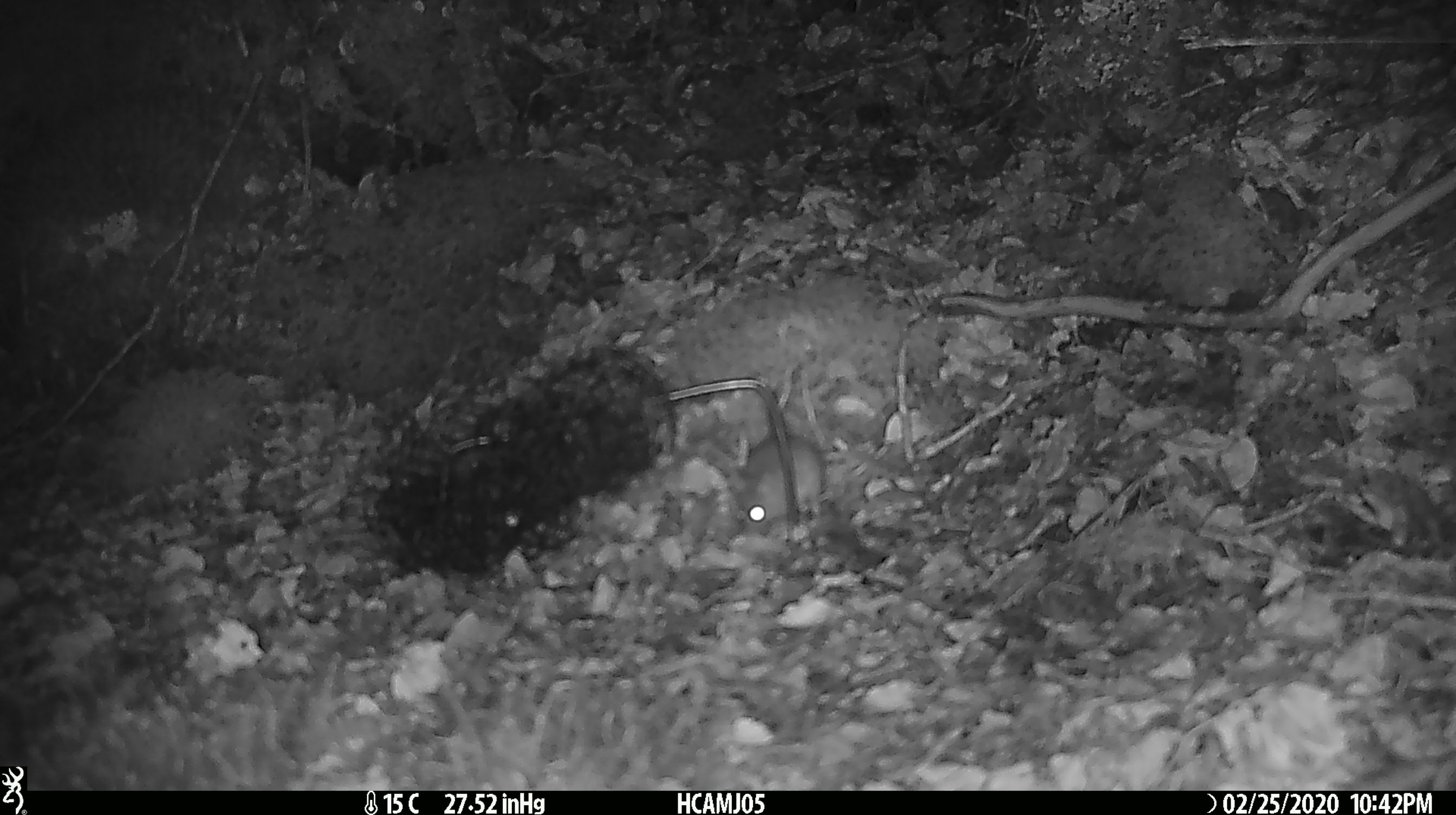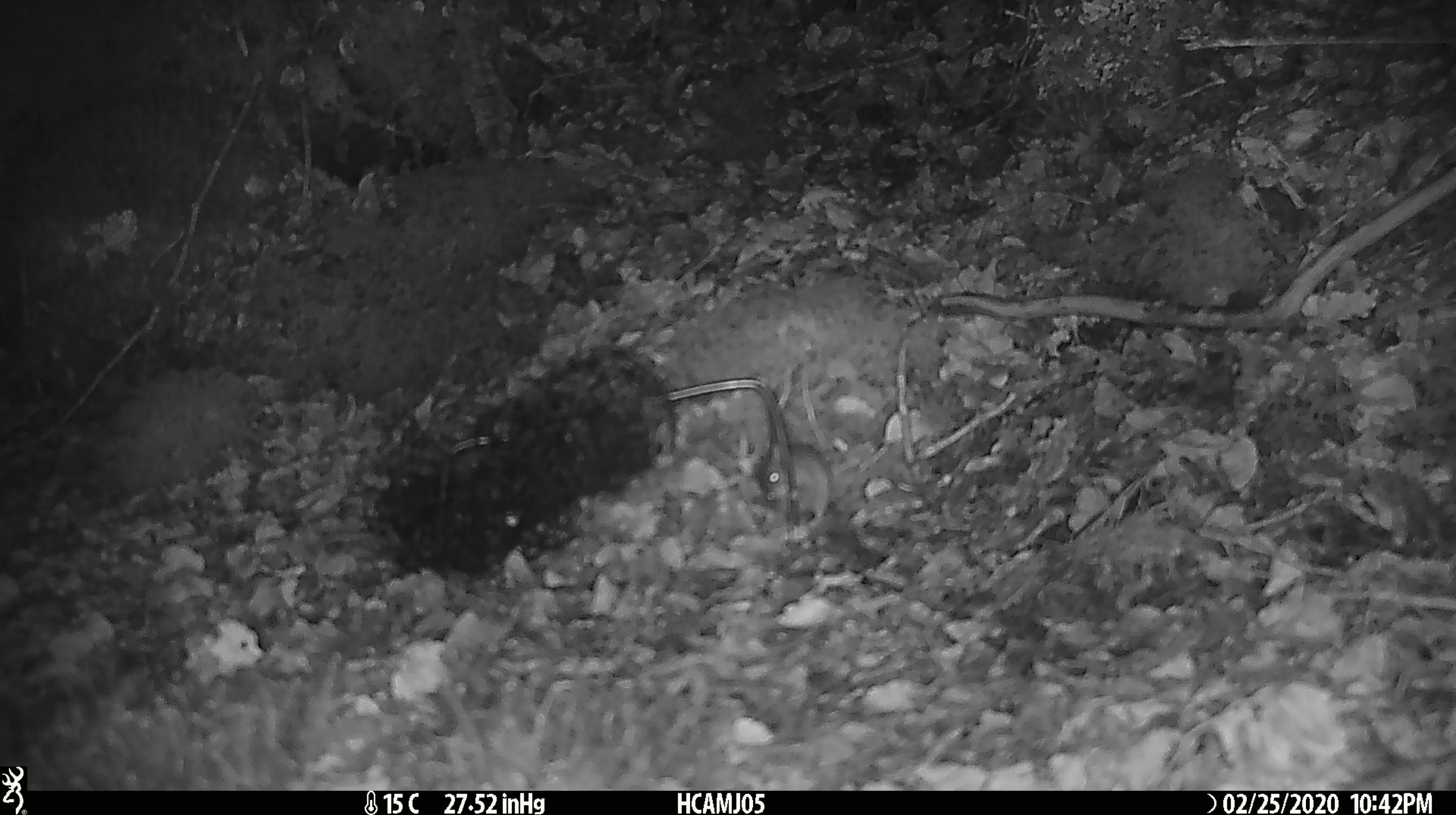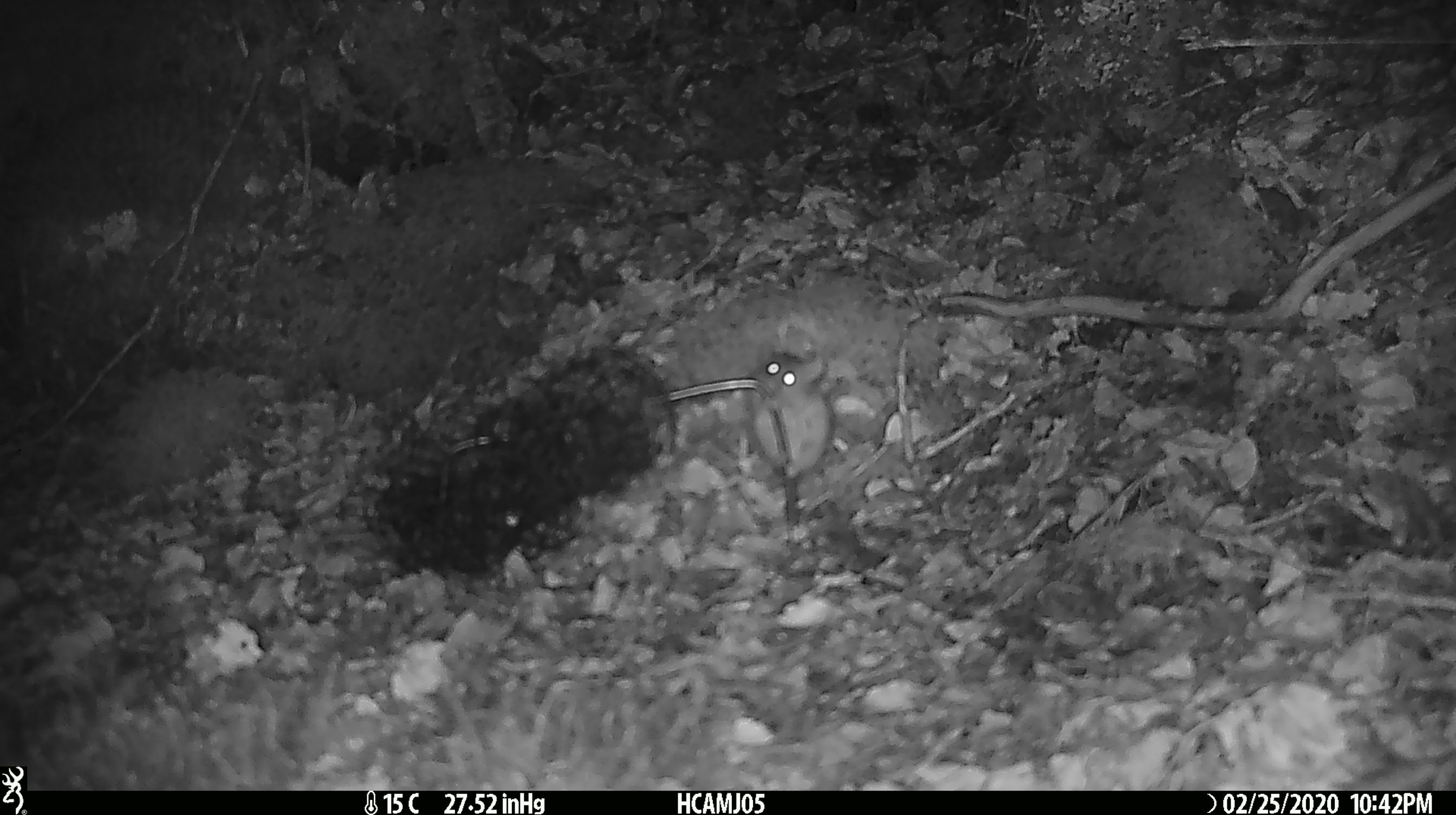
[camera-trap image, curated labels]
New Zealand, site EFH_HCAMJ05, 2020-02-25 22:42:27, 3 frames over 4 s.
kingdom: Animalia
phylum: Chordata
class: Mammalia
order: Rodentia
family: Muridae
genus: Mus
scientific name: Mus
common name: mouse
Mouse (Mus).